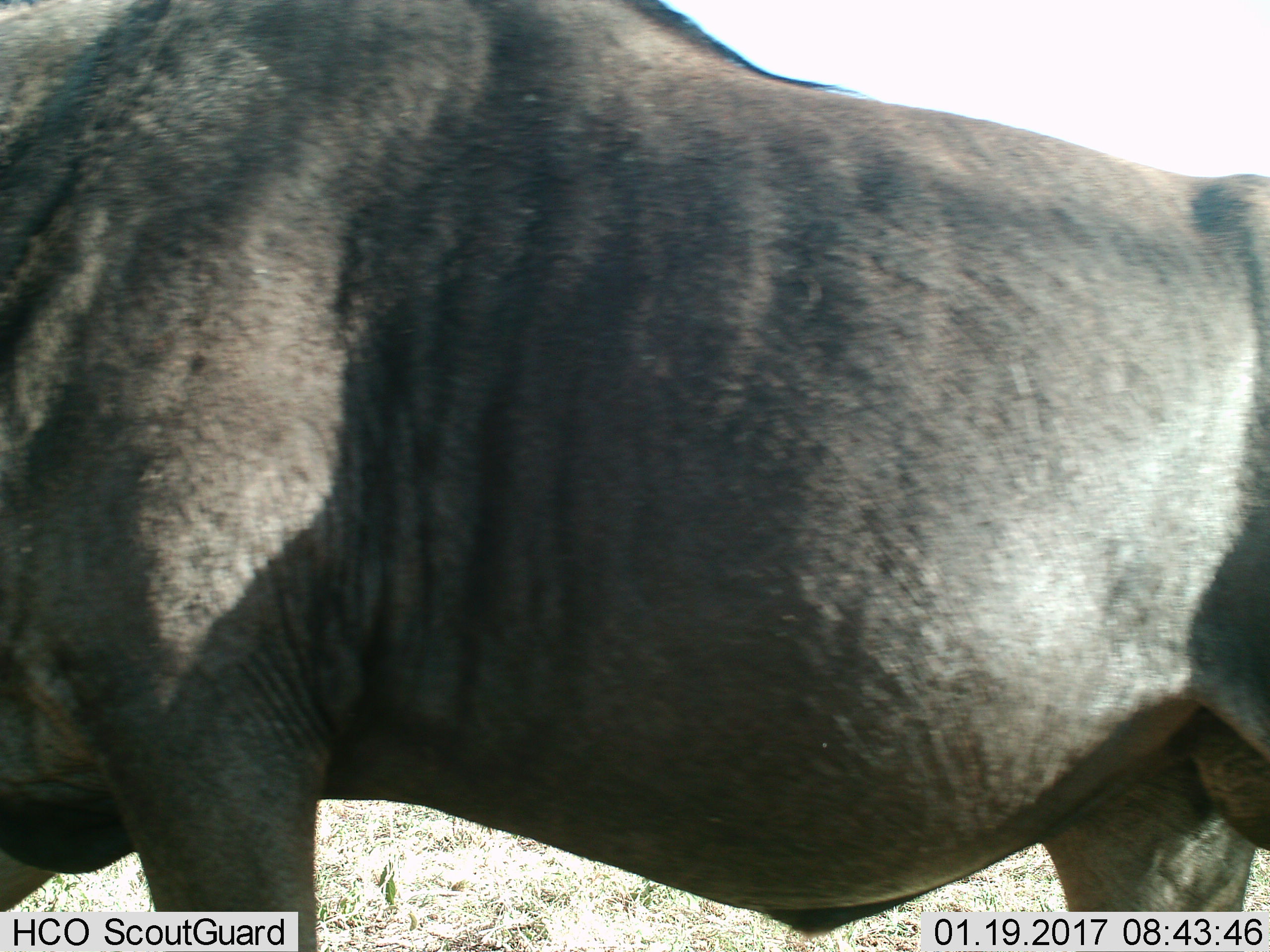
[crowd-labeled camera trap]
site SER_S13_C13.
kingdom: Animalia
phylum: Chordata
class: Mammalia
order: Artiodactyla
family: Bovidae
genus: Connochaetes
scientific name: Connochaetes taurinus taurinus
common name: blue wildebeest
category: wildebeestblue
Wildebeestblue (blue wildebeest) (Connochaetes taurinus taurinus), count 1. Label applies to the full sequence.